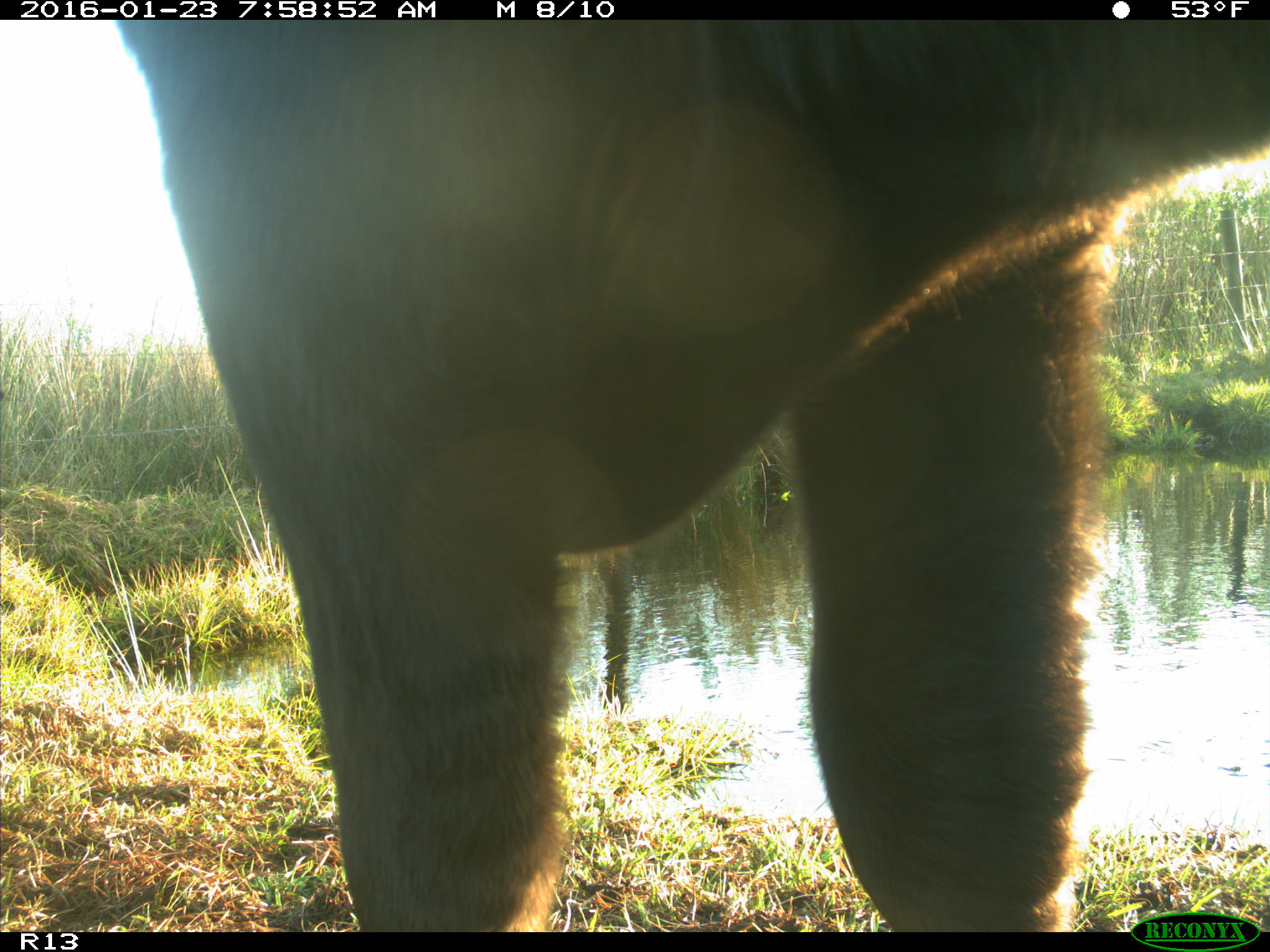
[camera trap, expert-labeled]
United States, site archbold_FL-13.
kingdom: Animalia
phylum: Chordata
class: Mammalia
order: Artiodactyla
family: Bovidae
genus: Bos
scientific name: Bos taurus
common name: domestic cow